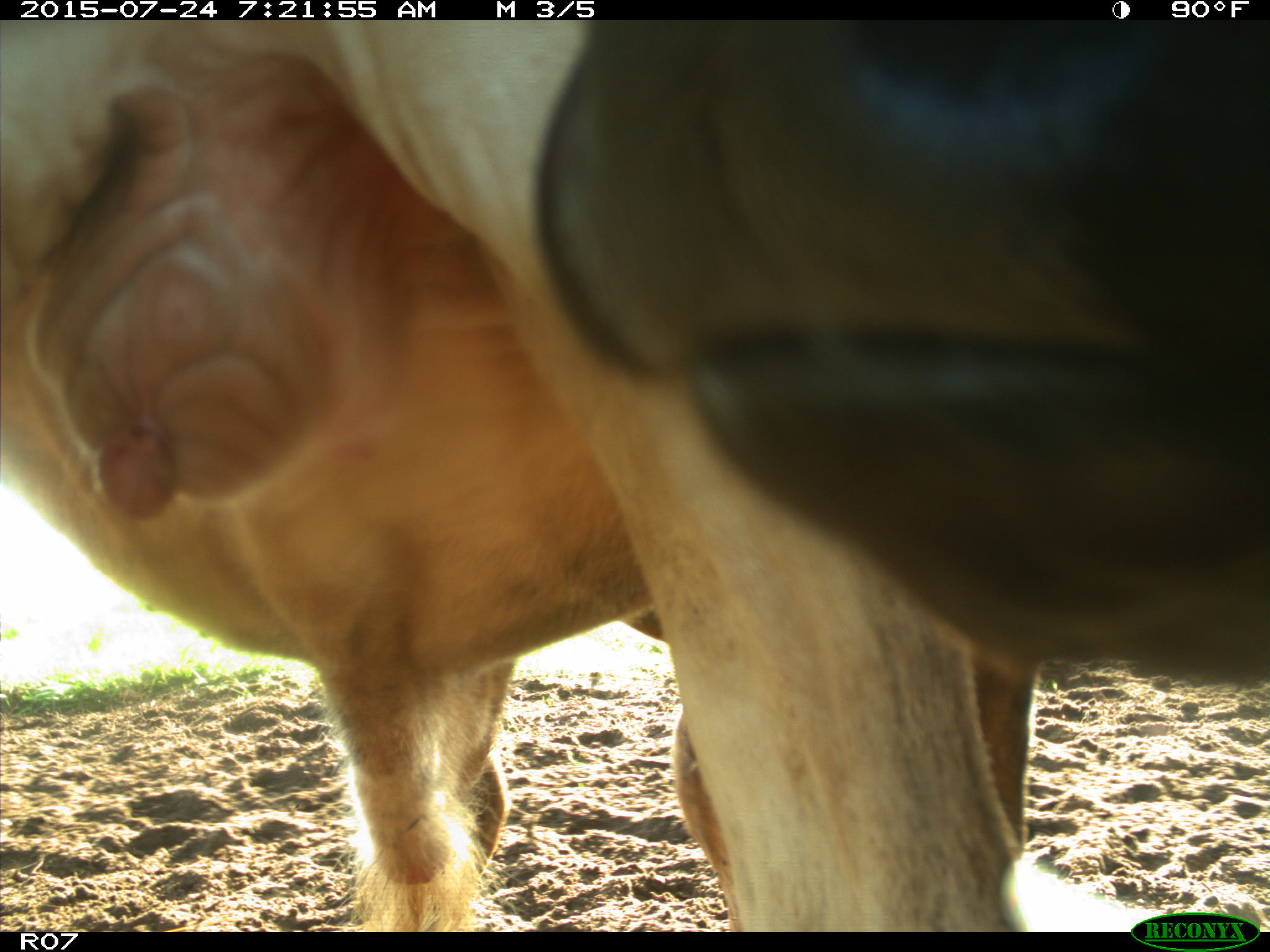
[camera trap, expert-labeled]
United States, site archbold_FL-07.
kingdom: Animalia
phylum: Chordata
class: Mammalia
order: Artiodactyla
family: Bovidae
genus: Bos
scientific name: Bos taurus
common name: domestic cow